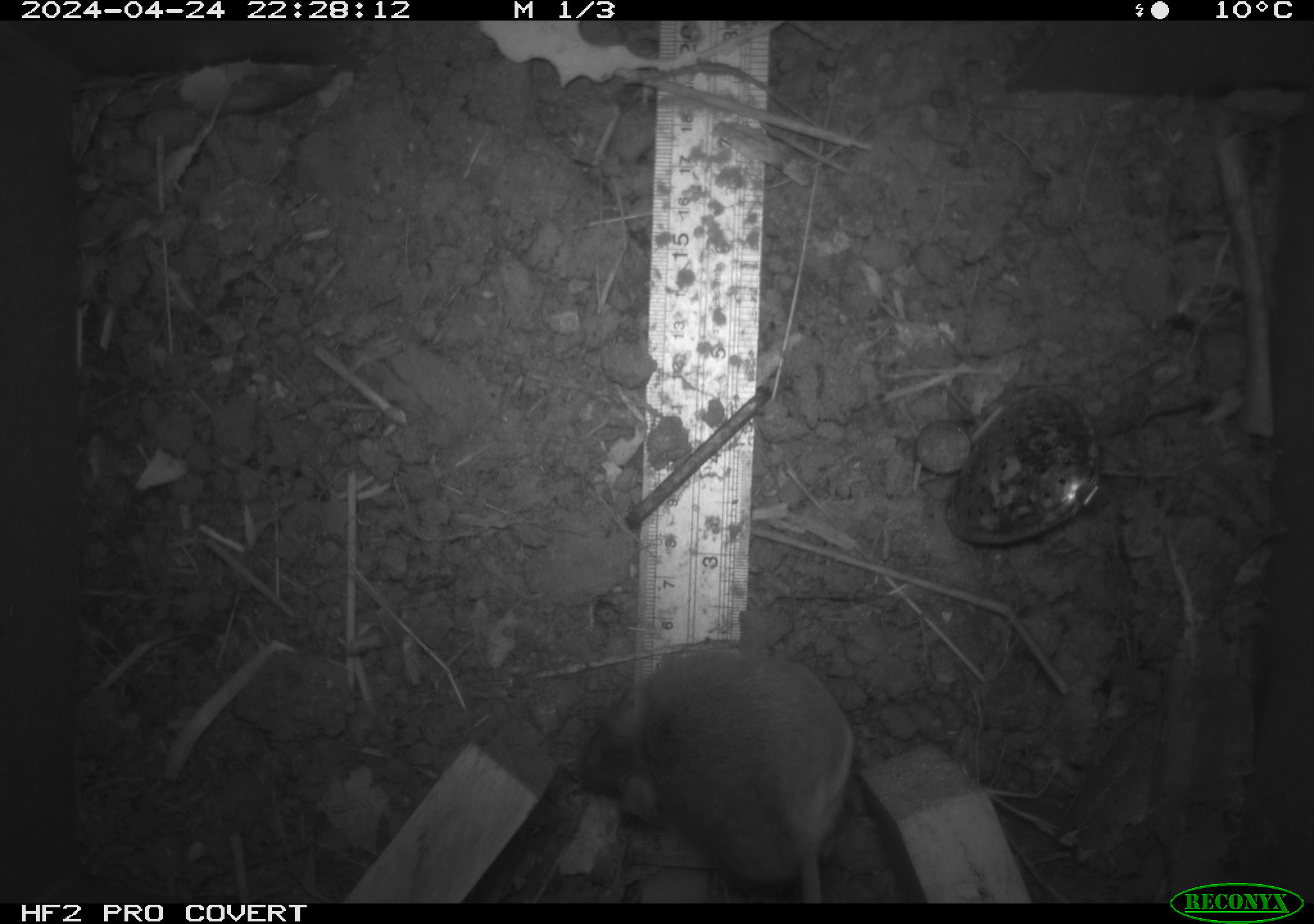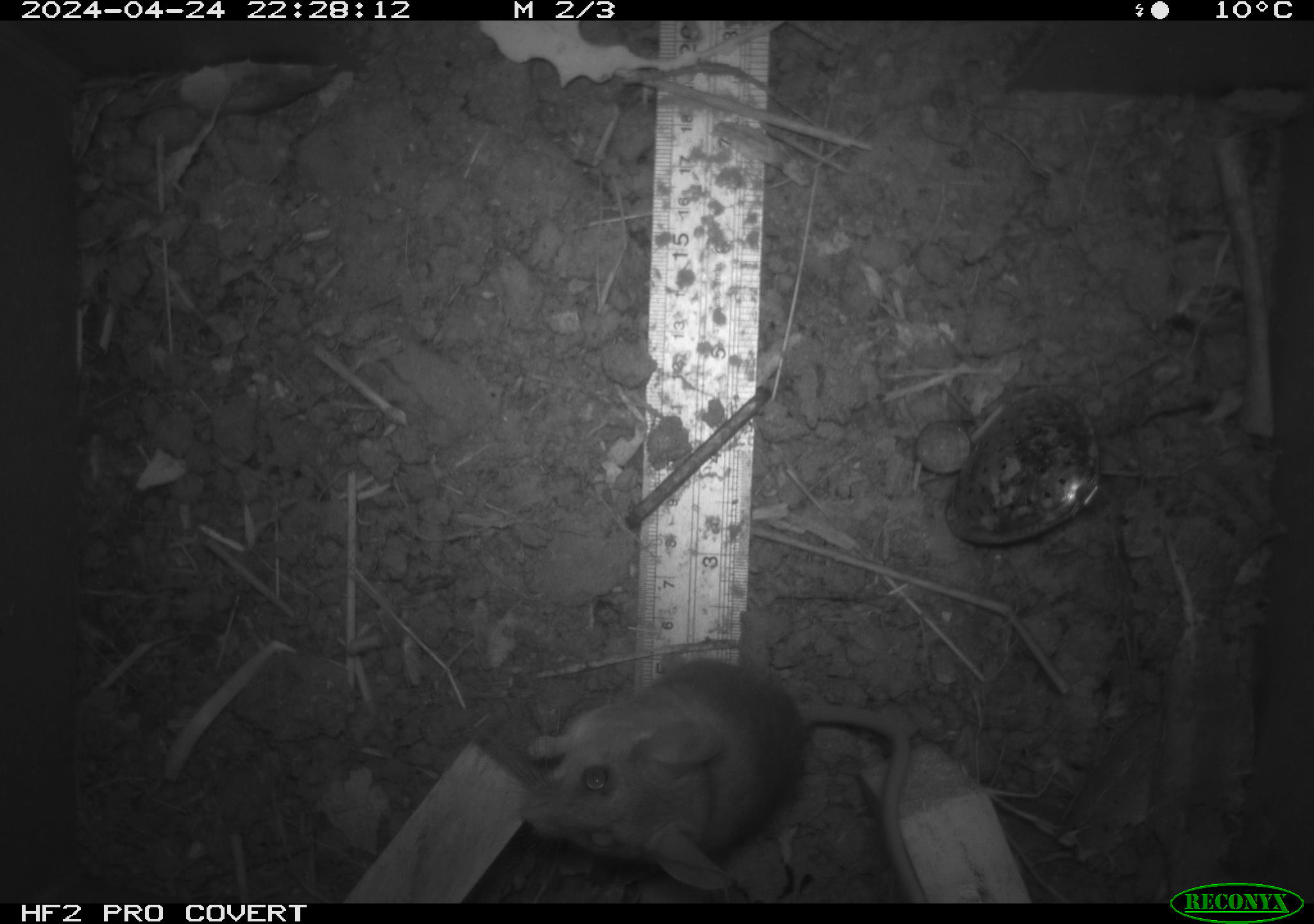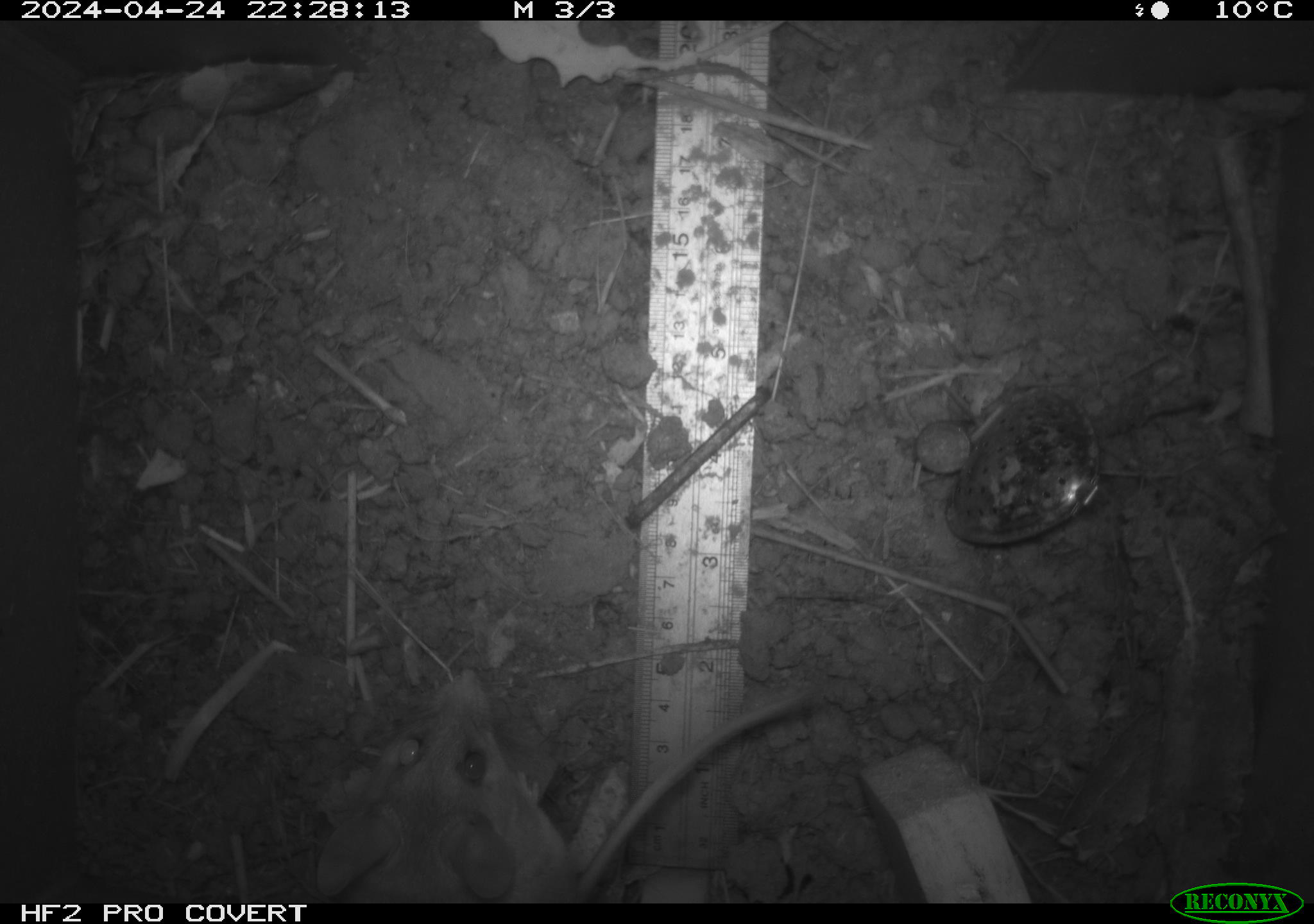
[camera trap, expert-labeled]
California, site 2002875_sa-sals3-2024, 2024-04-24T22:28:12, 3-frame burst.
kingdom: Animalia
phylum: Chordata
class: Mammalia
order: Rodentia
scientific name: Rodentia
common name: mouse species